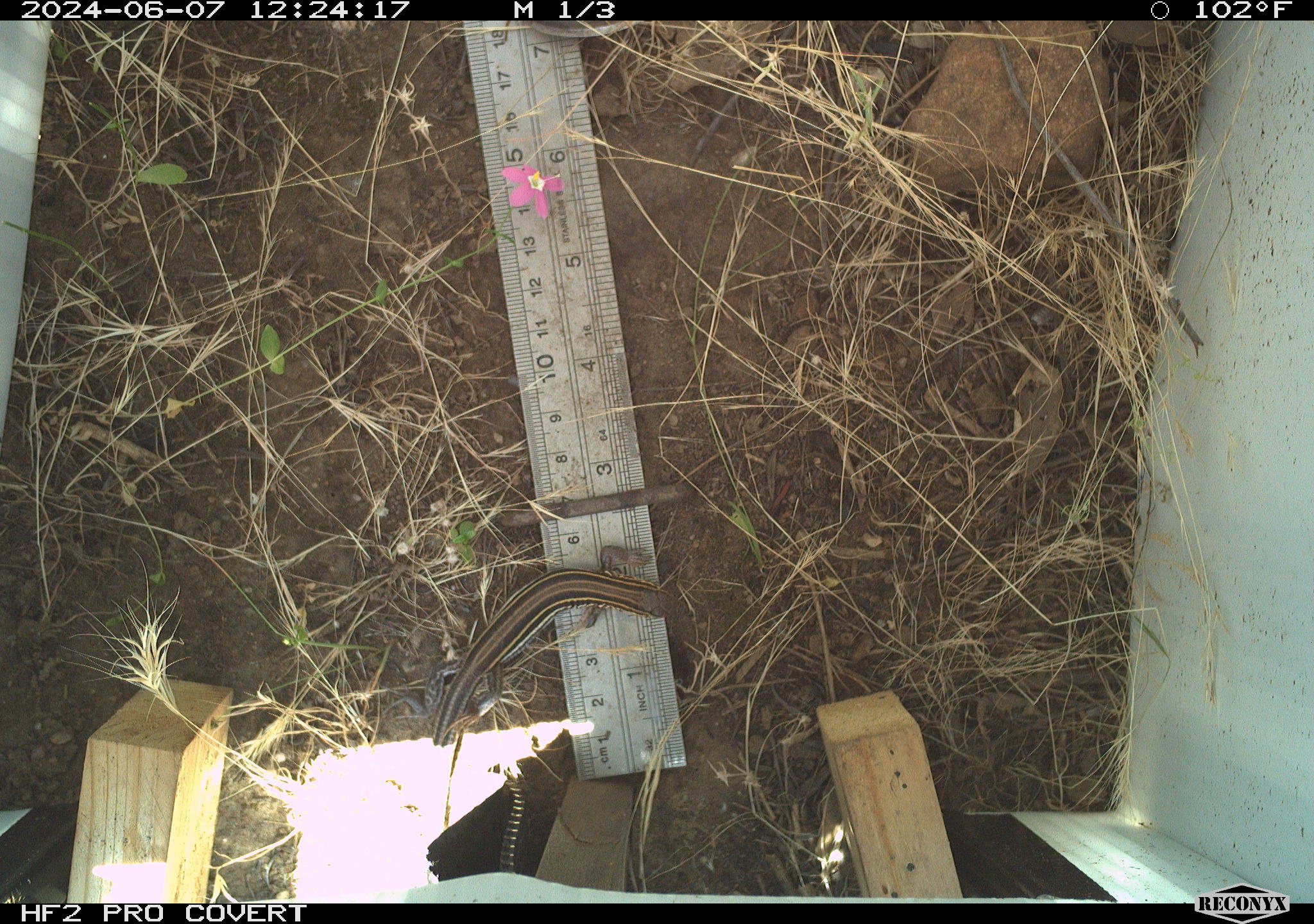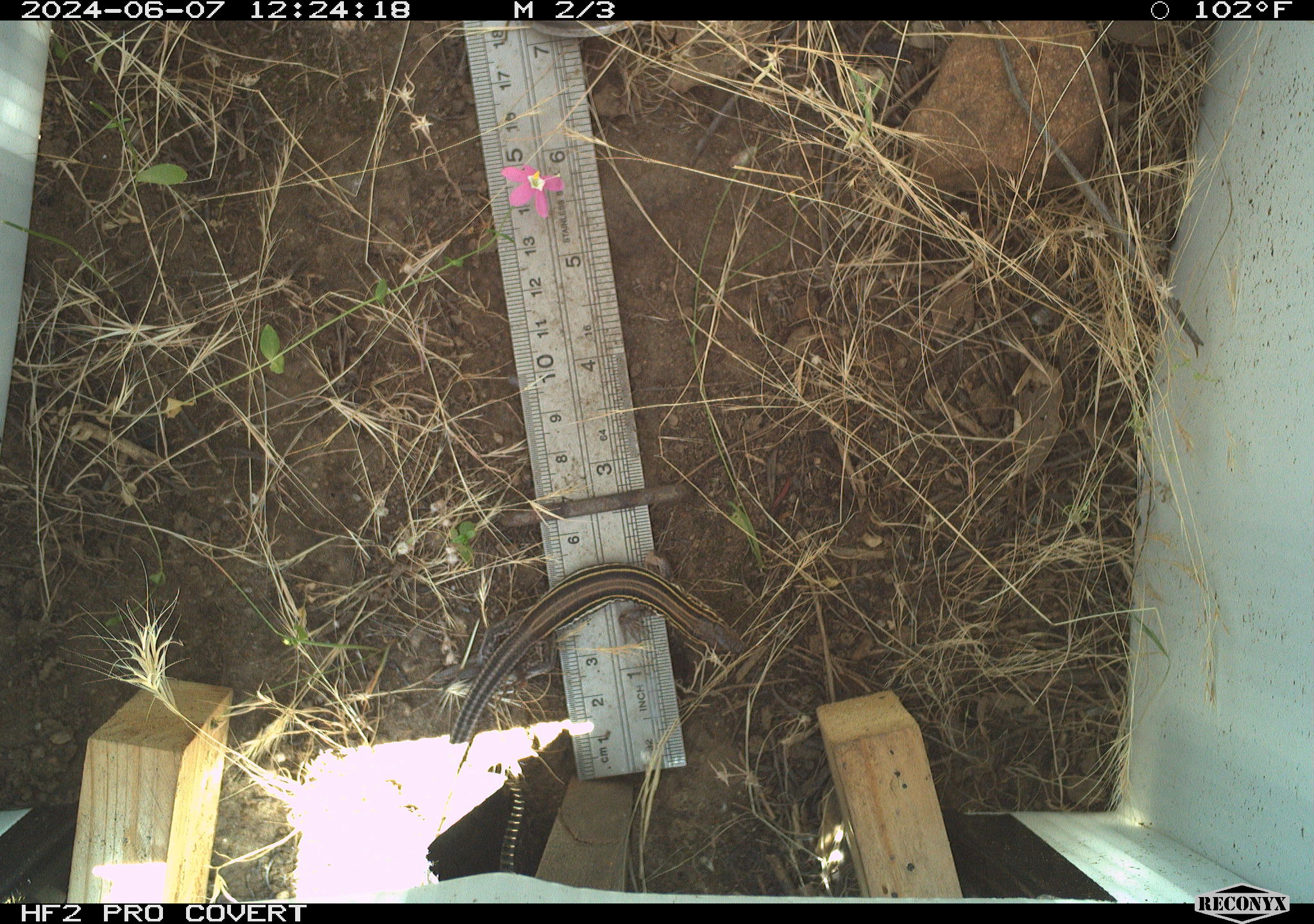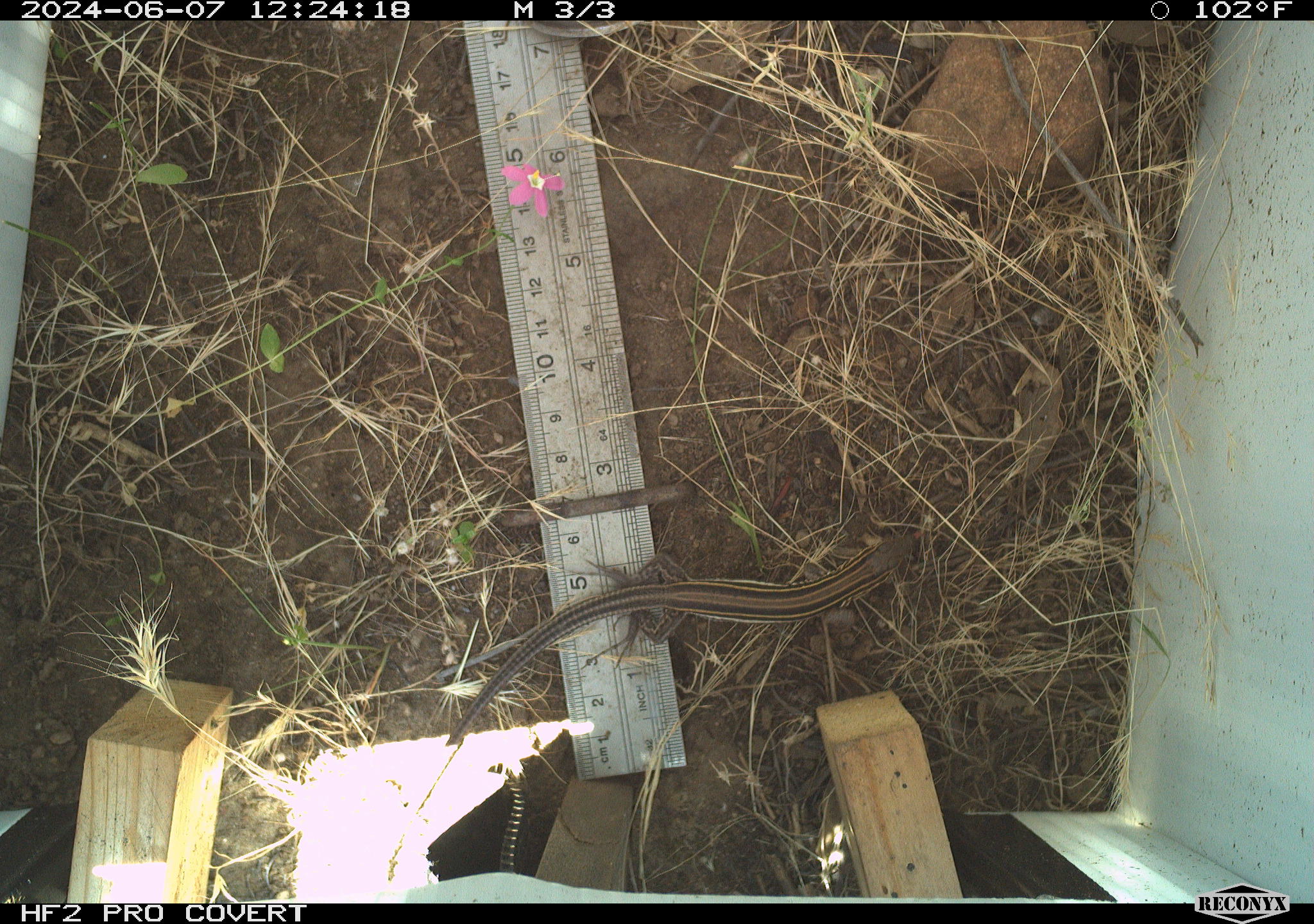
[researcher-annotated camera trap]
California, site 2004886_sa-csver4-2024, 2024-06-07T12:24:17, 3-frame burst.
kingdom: Animalia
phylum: Chordata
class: Reptilia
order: Squamata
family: Teiidae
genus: Aspidoscelis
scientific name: Aspidoscelis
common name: whiptail lizards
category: aspidoscelis species